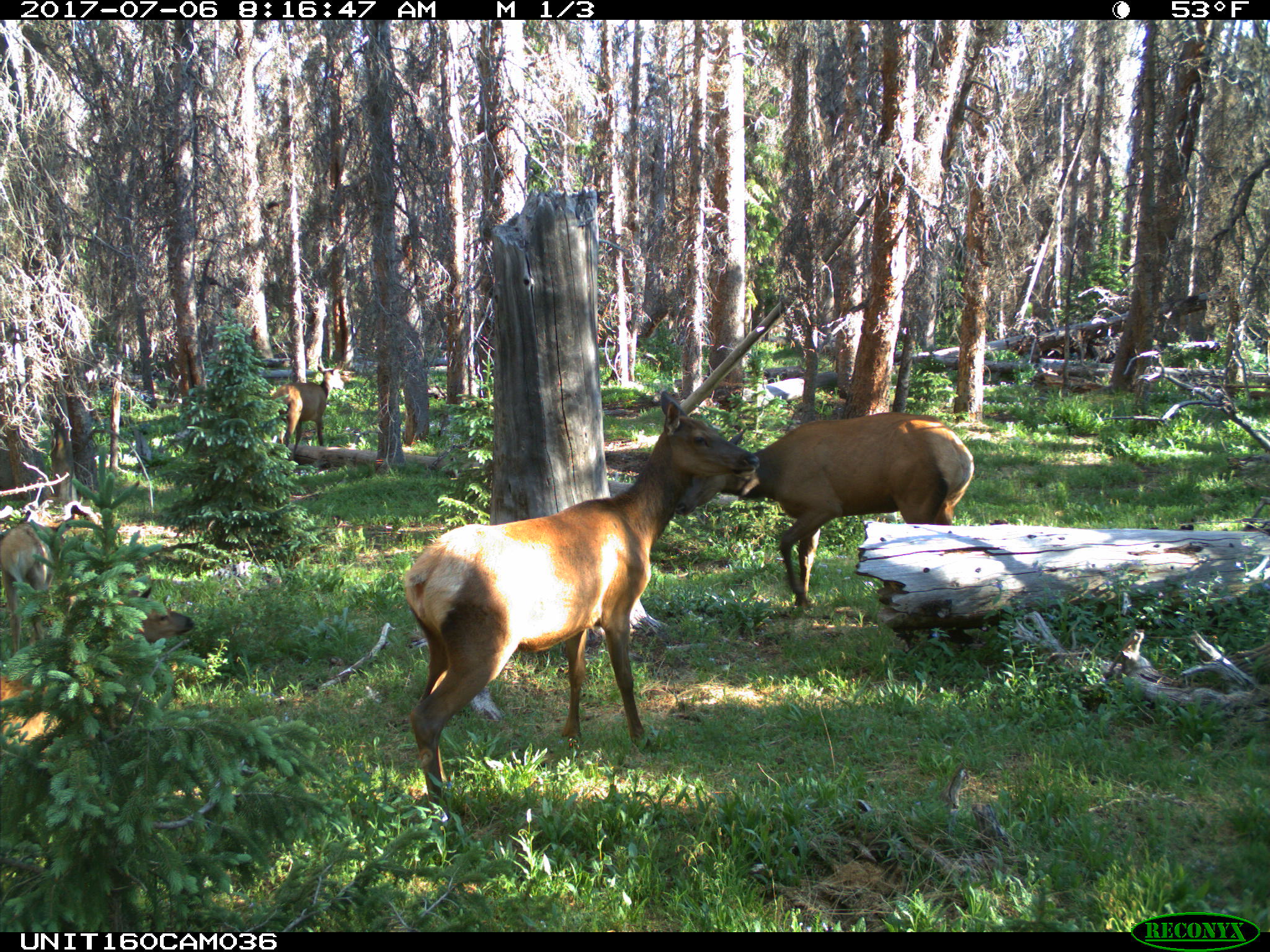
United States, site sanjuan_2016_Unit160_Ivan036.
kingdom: Animalia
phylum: Chordata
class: Mammalia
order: Artiodactyla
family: Cervidae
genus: Cervus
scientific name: Cervus elaphus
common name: red deer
Cervus elaphus (red deer).